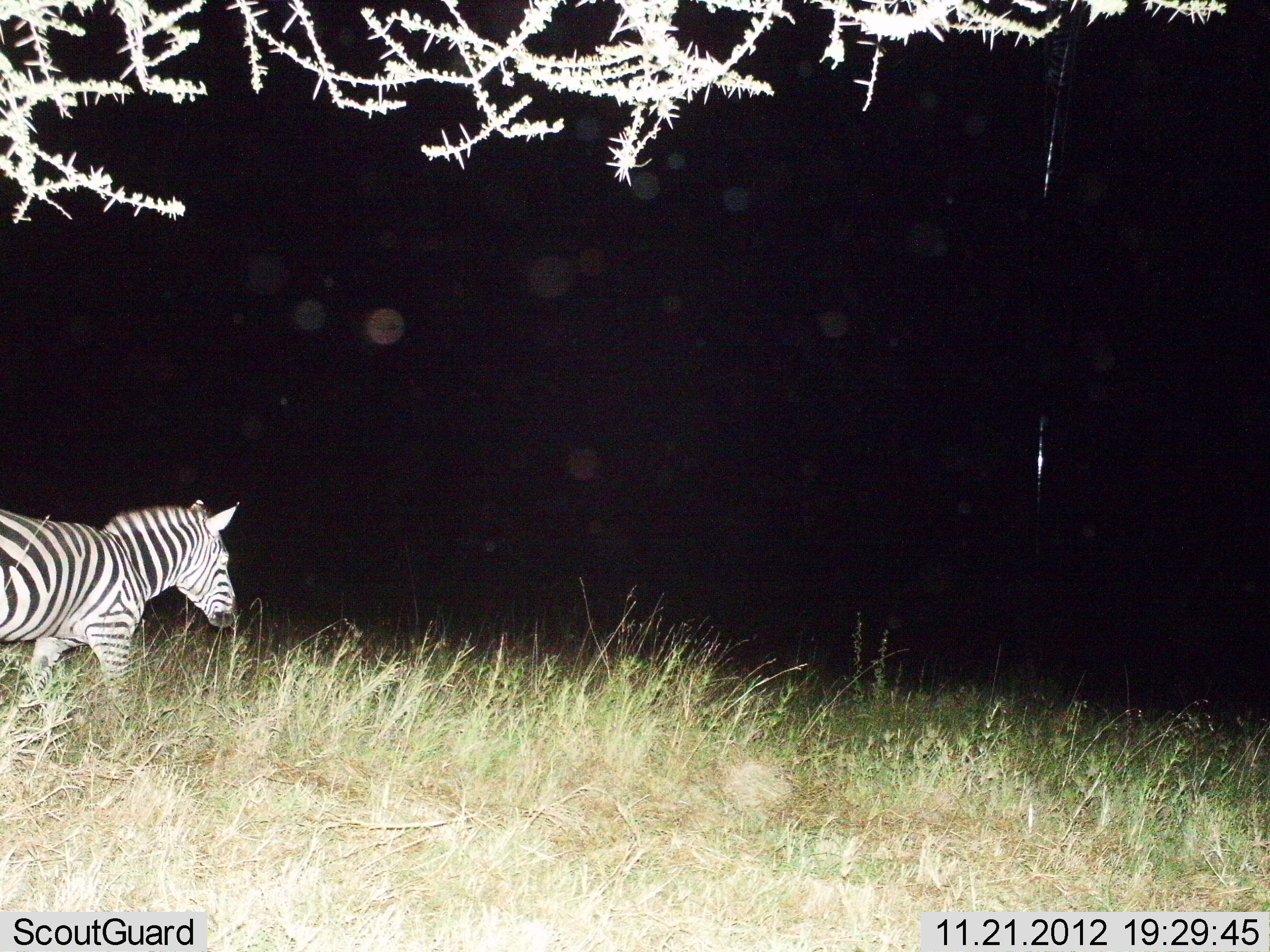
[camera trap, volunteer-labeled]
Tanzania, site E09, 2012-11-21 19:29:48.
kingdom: Animalia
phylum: Chordata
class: Mammalia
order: Perissodactyla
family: Equidae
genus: Equus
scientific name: Equus quagga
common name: plains zebra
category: zebra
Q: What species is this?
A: Zebra (plains zebra) (Equus quagga).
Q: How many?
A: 1.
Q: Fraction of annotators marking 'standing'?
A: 30%.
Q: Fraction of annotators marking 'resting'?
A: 0%.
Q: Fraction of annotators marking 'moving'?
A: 70%.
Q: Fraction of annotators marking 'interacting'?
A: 0%.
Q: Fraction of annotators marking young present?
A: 0%.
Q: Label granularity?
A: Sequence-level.